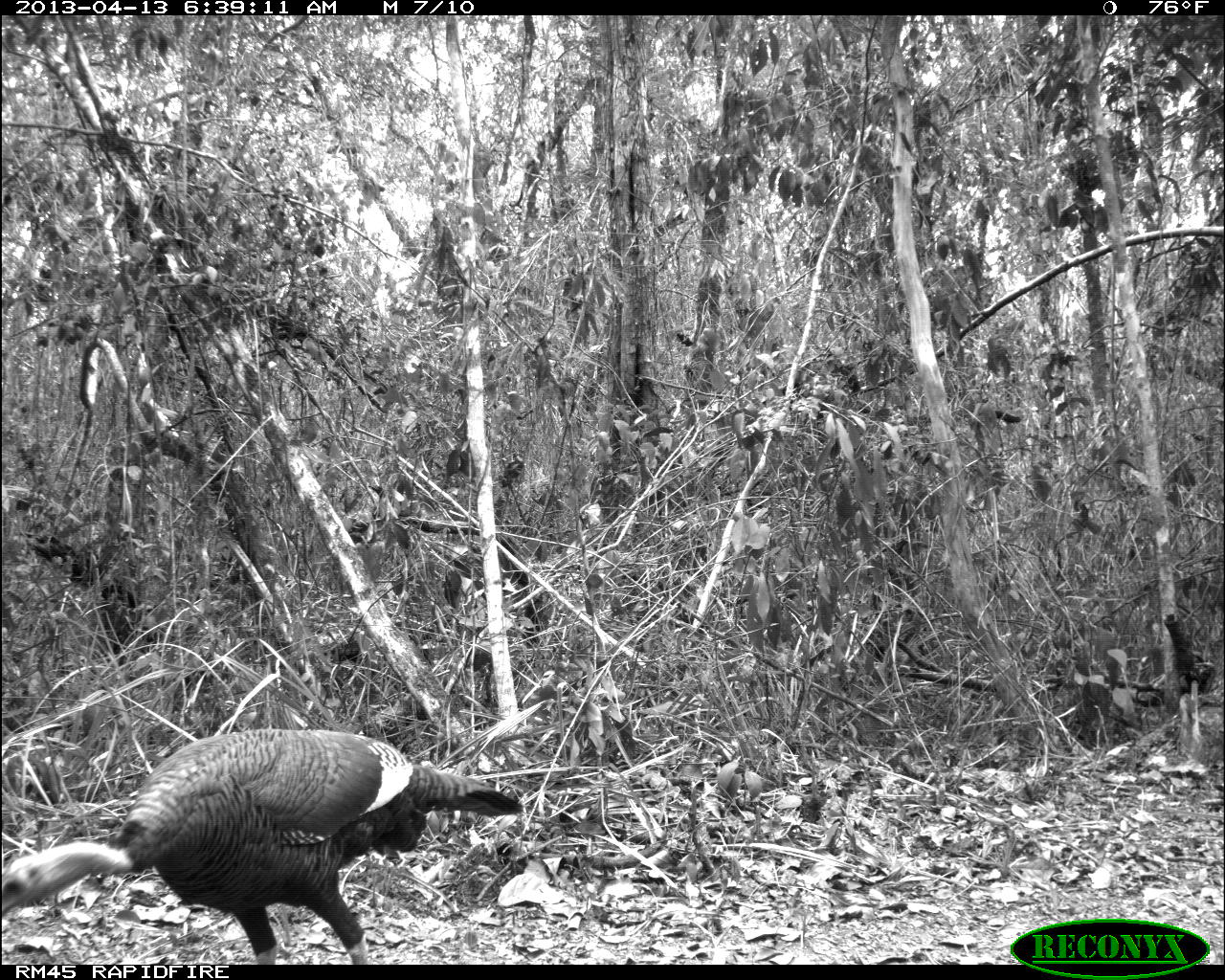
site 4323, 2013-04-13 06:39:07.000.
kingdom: Animalia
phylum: Chordata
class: Aves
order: Galliformes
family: Phasianidae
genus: Meleagris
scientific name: Meleagris ocellata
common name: ocellated turkey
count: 1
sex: female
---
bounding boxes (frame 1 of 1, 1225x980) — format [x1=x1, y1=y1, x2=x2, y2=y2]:
meleagris ocellata: [x1=1, y1=727, x2=519, y2=966]